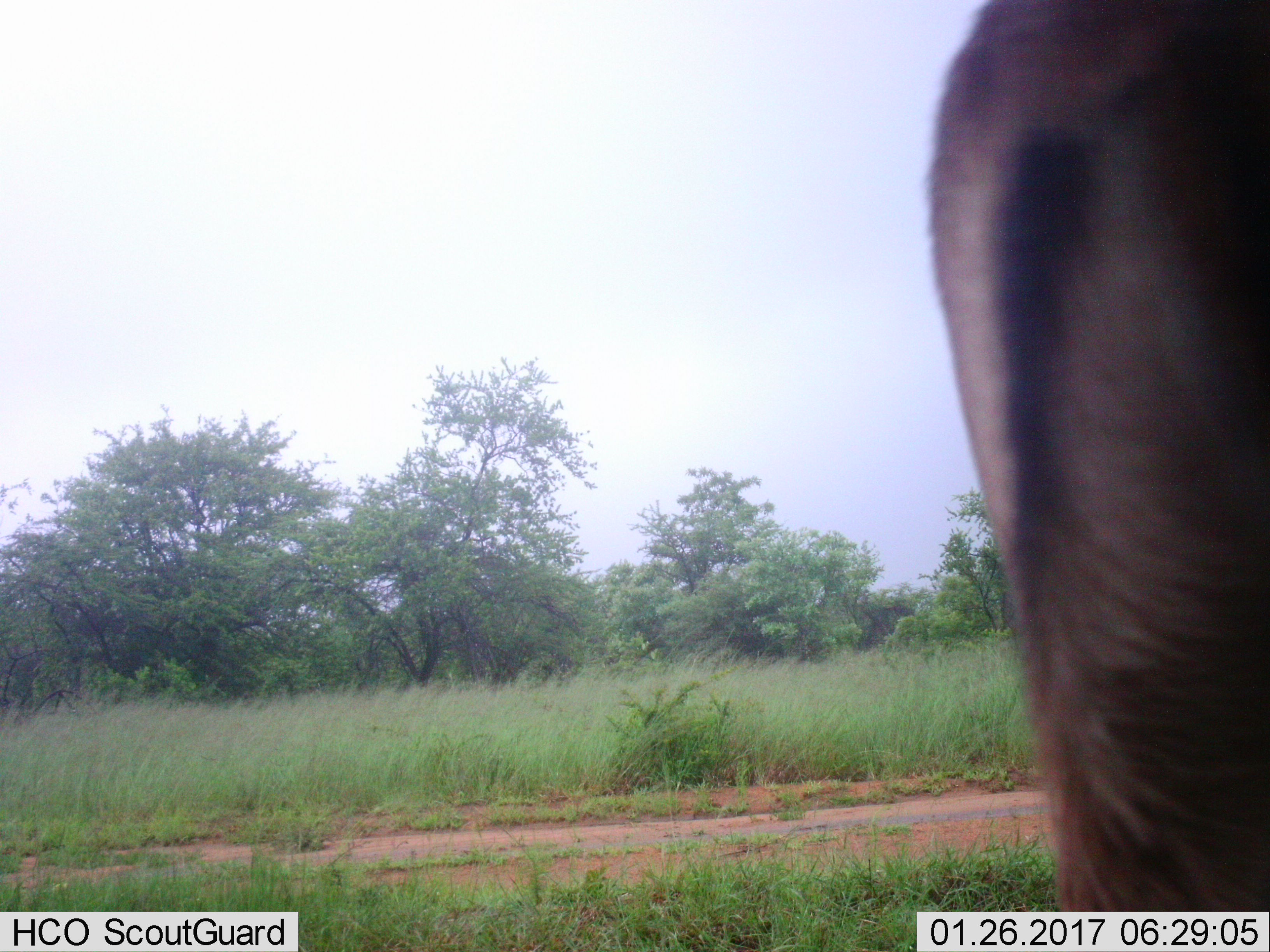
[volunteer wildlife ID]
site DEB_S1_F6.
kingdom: Animalia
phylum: Chordata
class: Mammalia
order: Artiodactyla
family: Bovidae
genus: Aepyceros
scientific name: Aepyceros melampus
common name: impala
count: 1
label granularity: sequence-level